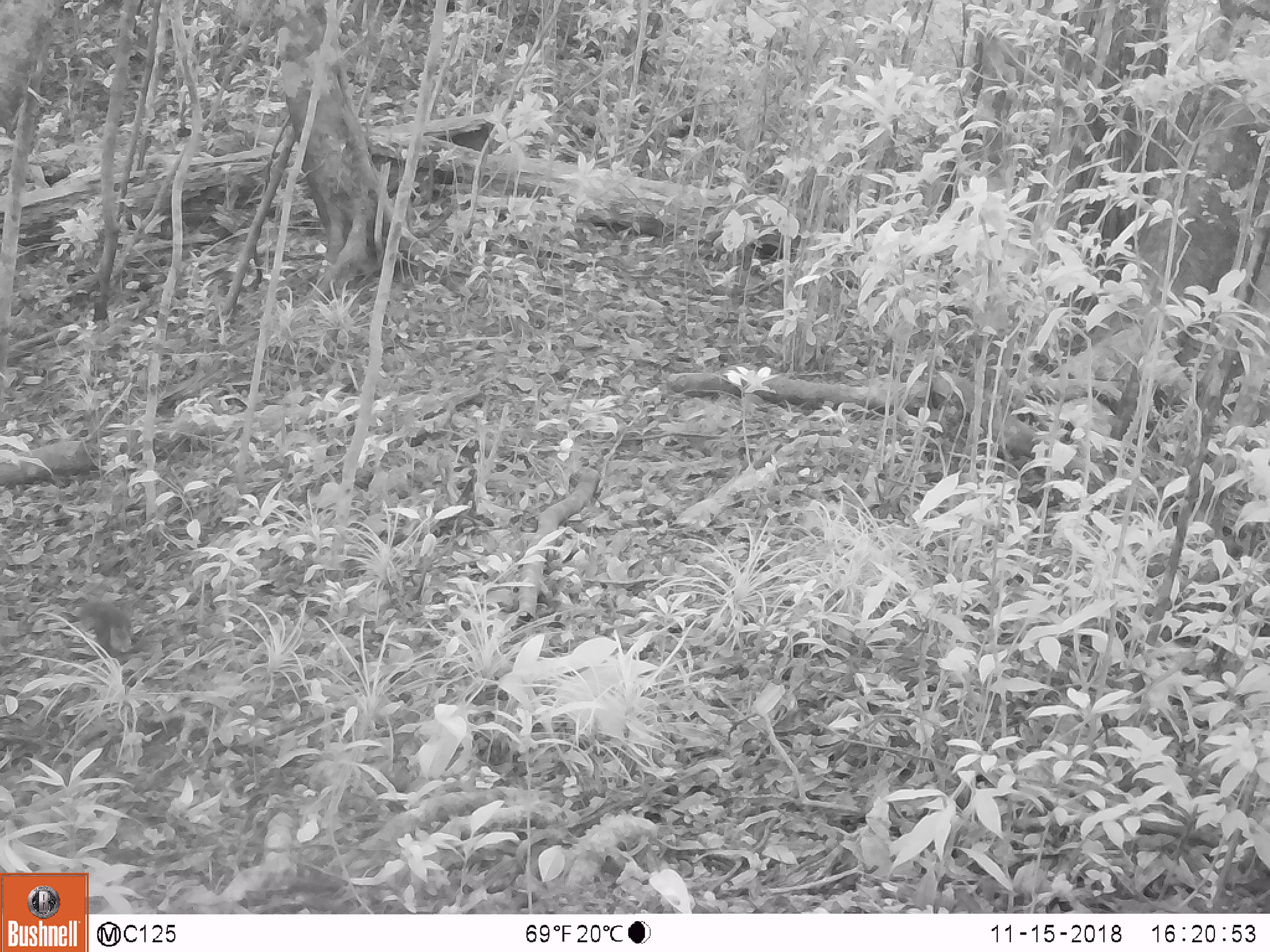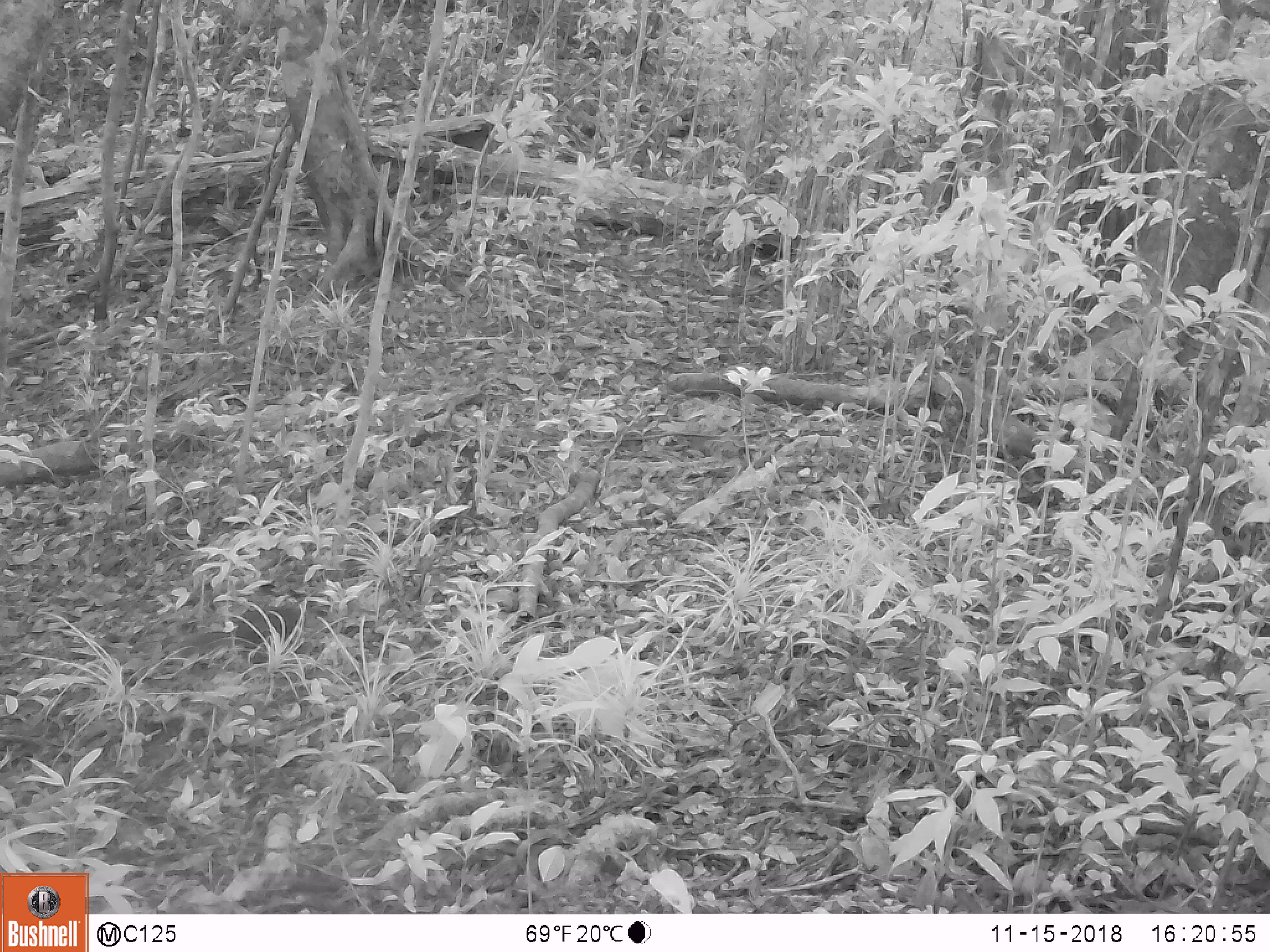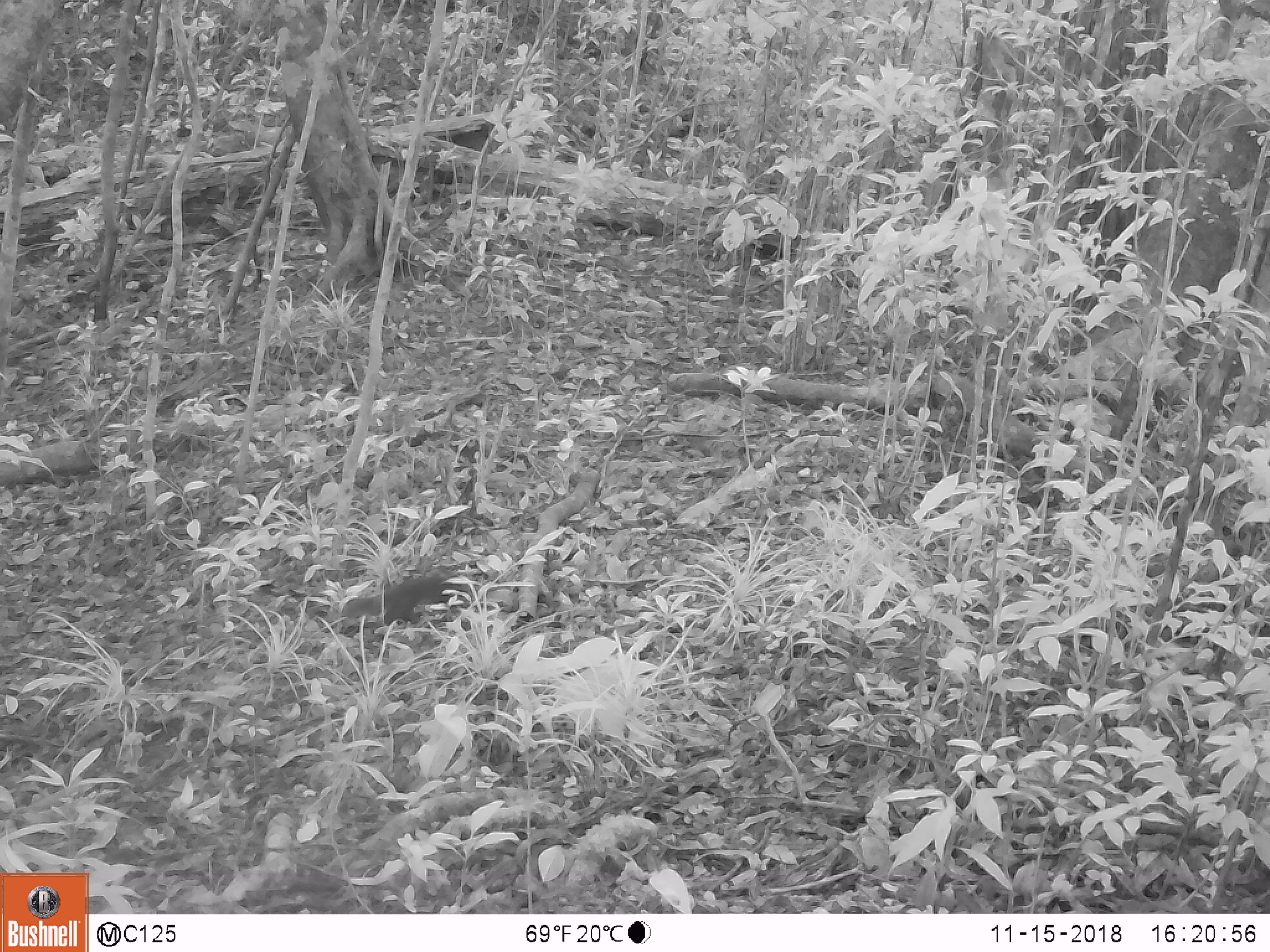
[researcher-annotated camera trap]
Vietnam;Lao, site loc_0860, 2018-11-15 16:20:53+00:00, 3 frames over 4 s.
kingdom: Animalia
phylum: Chordata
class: Mammalia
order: Rodentia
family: Sciuridae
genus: Dremomys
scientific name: Dremomys rufigenis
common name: red-cheeked squirrel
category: red cheeked squirrel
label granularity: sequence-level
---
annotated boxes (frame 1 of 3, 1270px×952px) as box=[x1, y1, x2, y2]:
red cheeked squirrel: box=[71, 600, 135, 658]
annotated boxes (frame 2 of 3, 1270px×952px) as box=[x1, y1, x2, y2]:
red cheeked squirrel: box=[173, 605, 300, 659]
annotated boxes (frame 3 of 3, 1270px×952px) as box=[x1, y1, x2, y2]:
red cheeked squirrel: box=[342, 572, 468, 624]